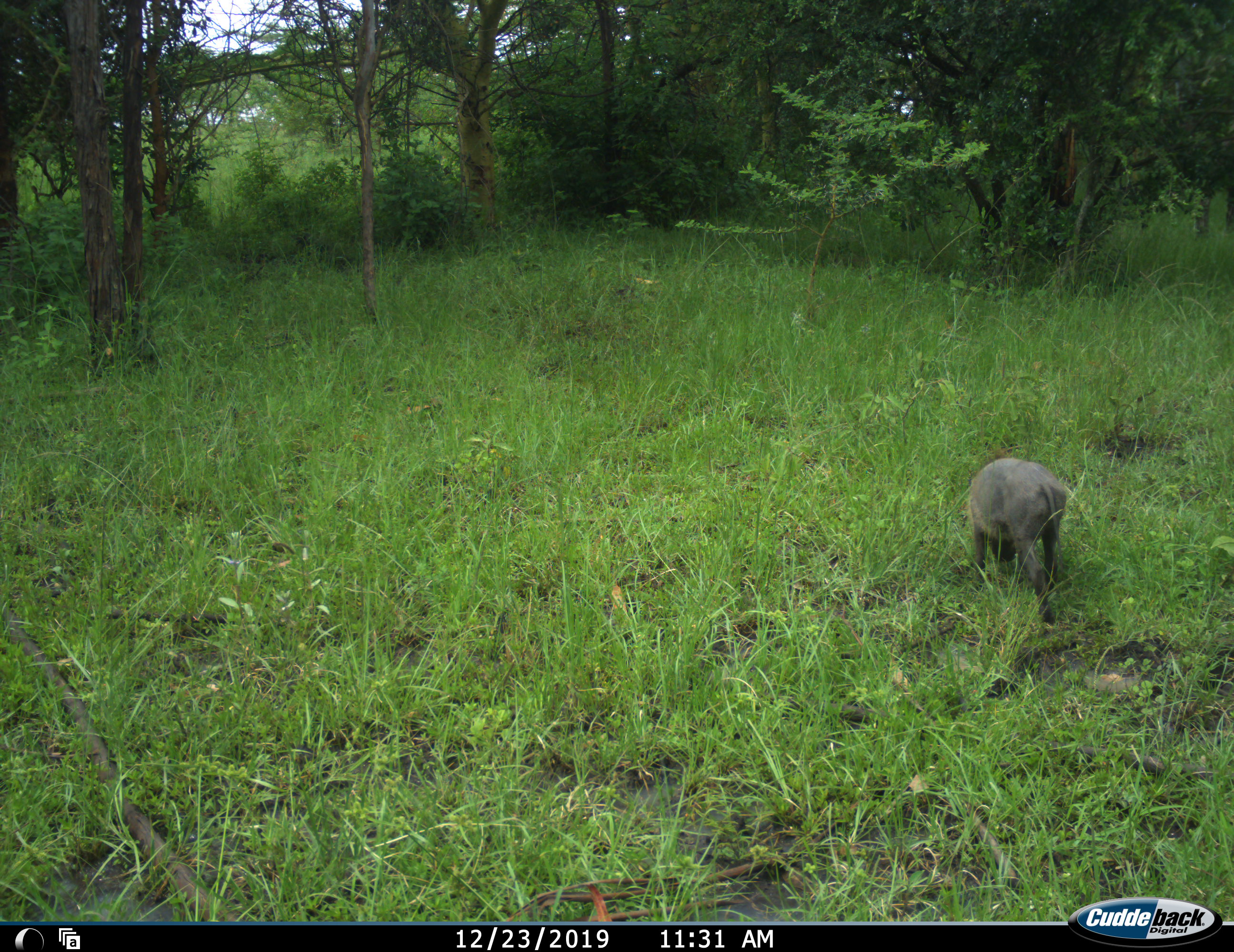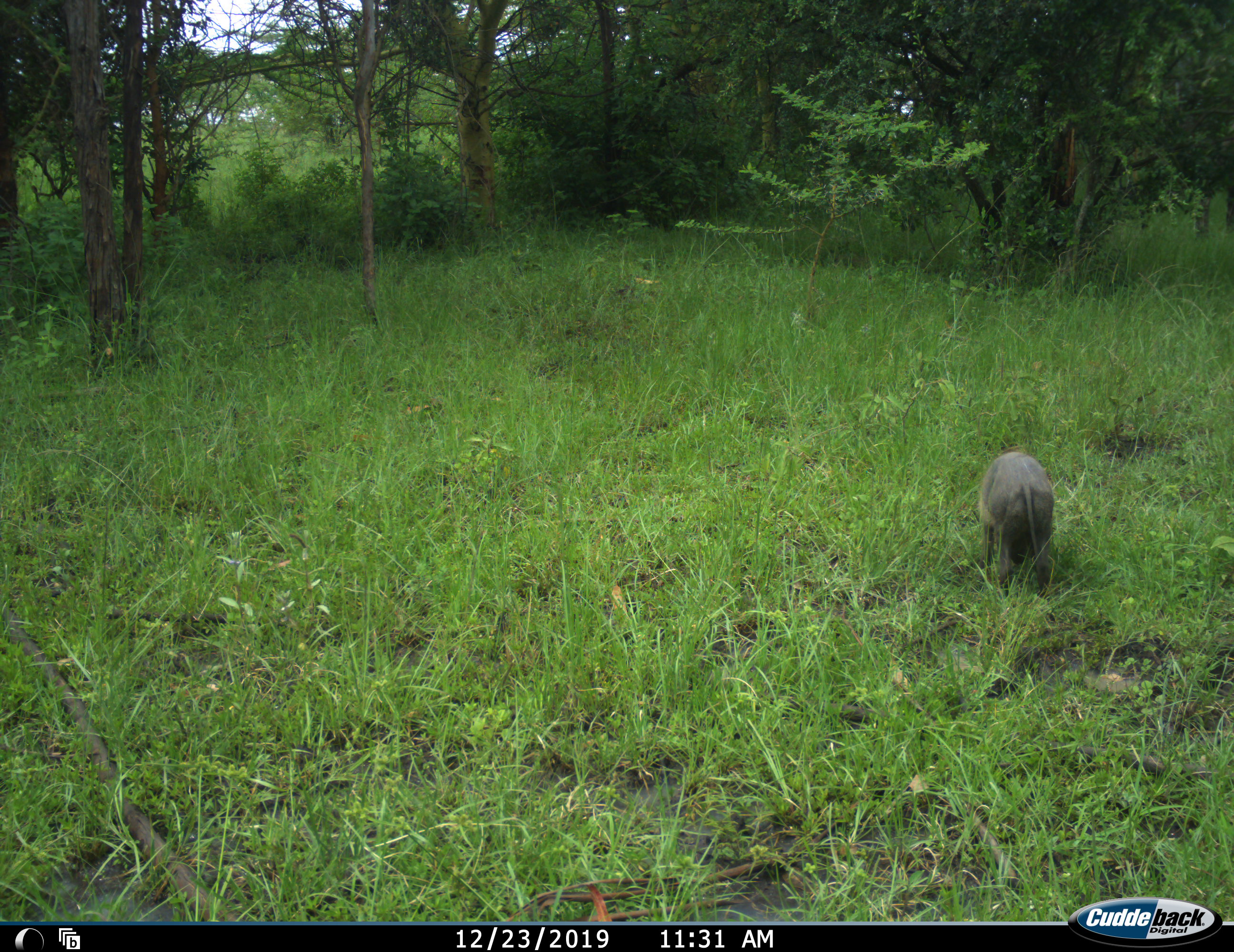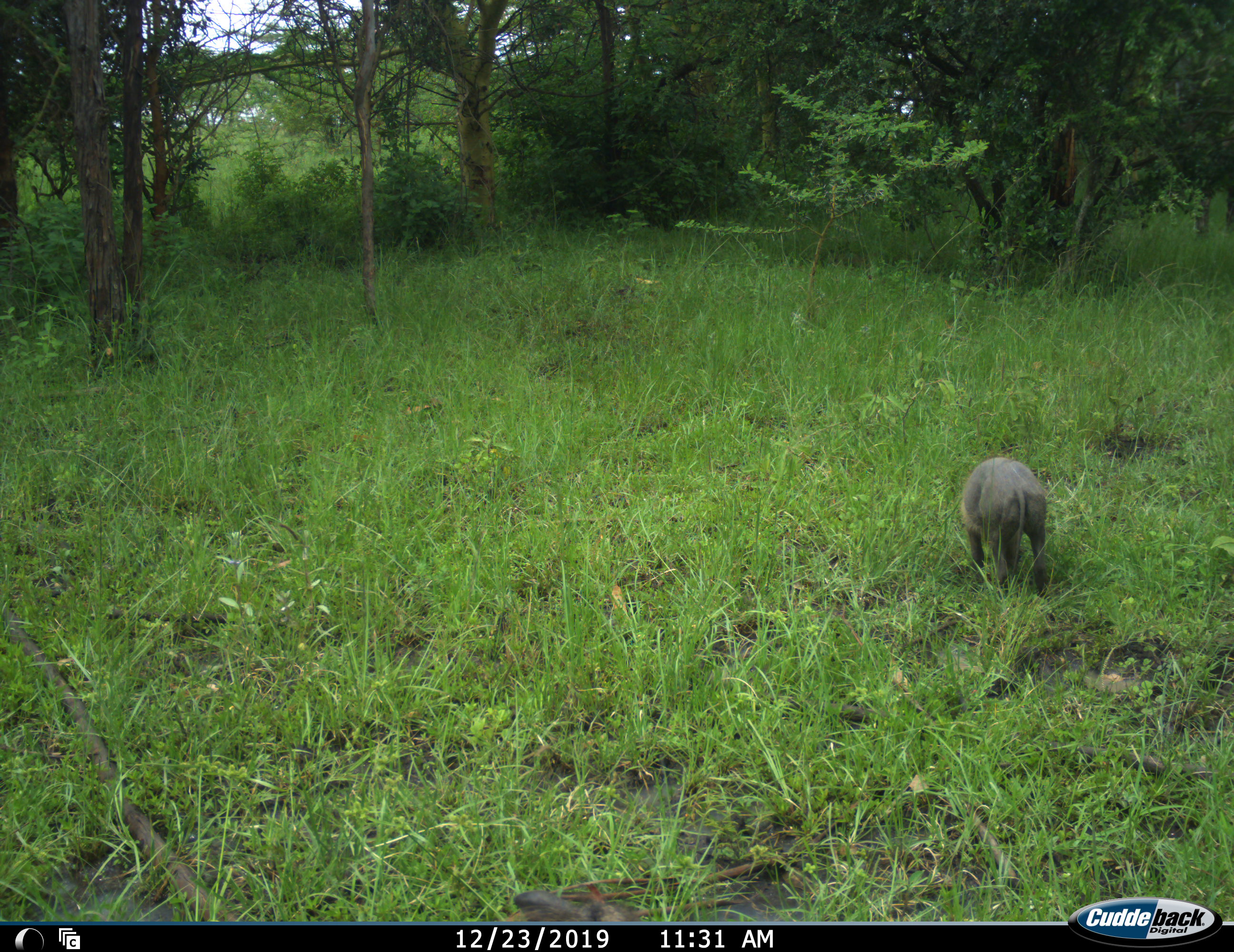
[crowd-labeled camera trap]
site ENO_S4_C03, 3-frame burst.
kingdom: Animalia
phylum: Chordata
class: Mammalia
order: Artiodactyla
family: Suidae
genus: Phacochoerus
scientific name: Phacochoerus africanus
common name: warthog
Warthog (Phacochoerus africanus), count 2. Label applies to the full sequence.